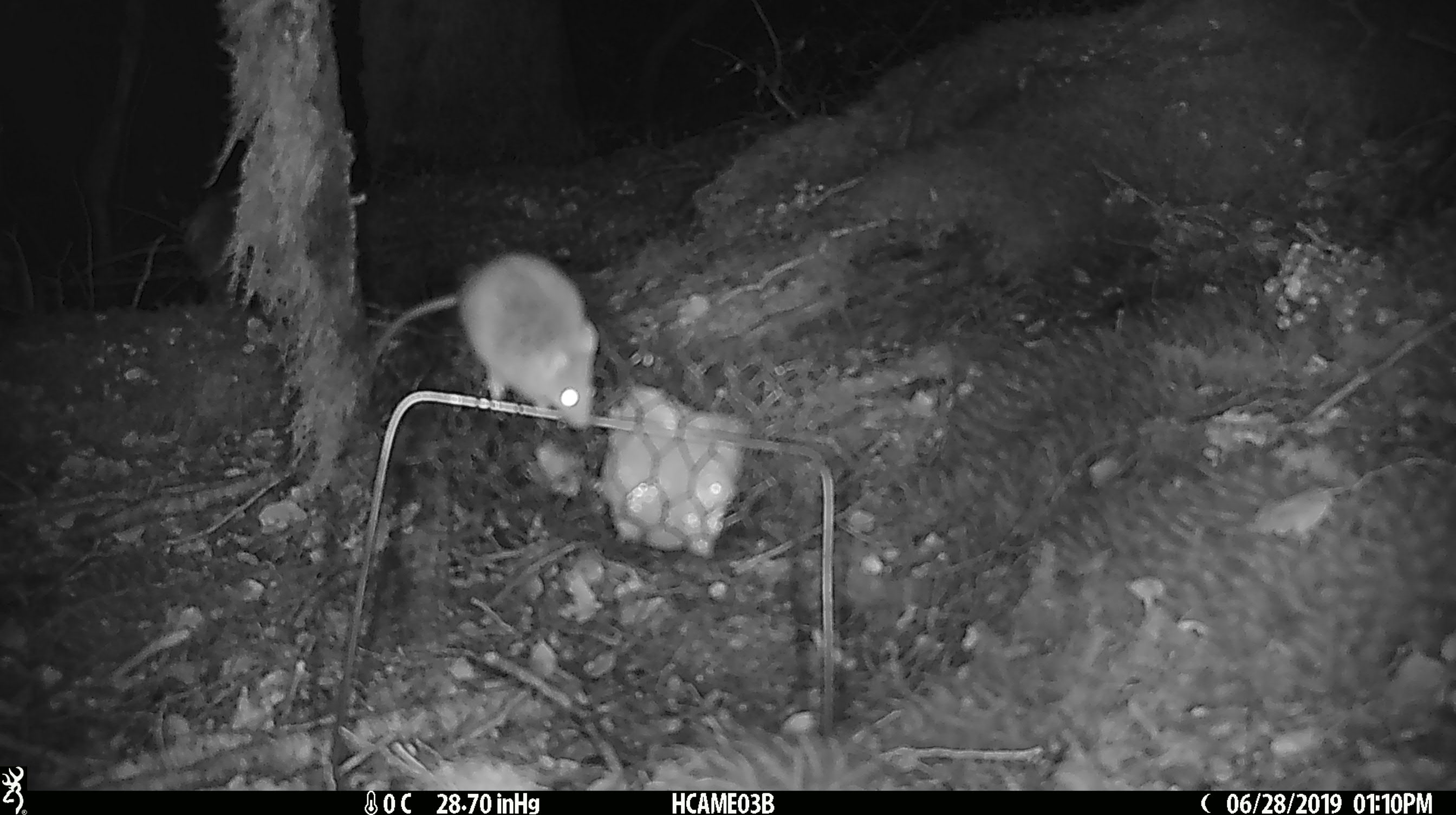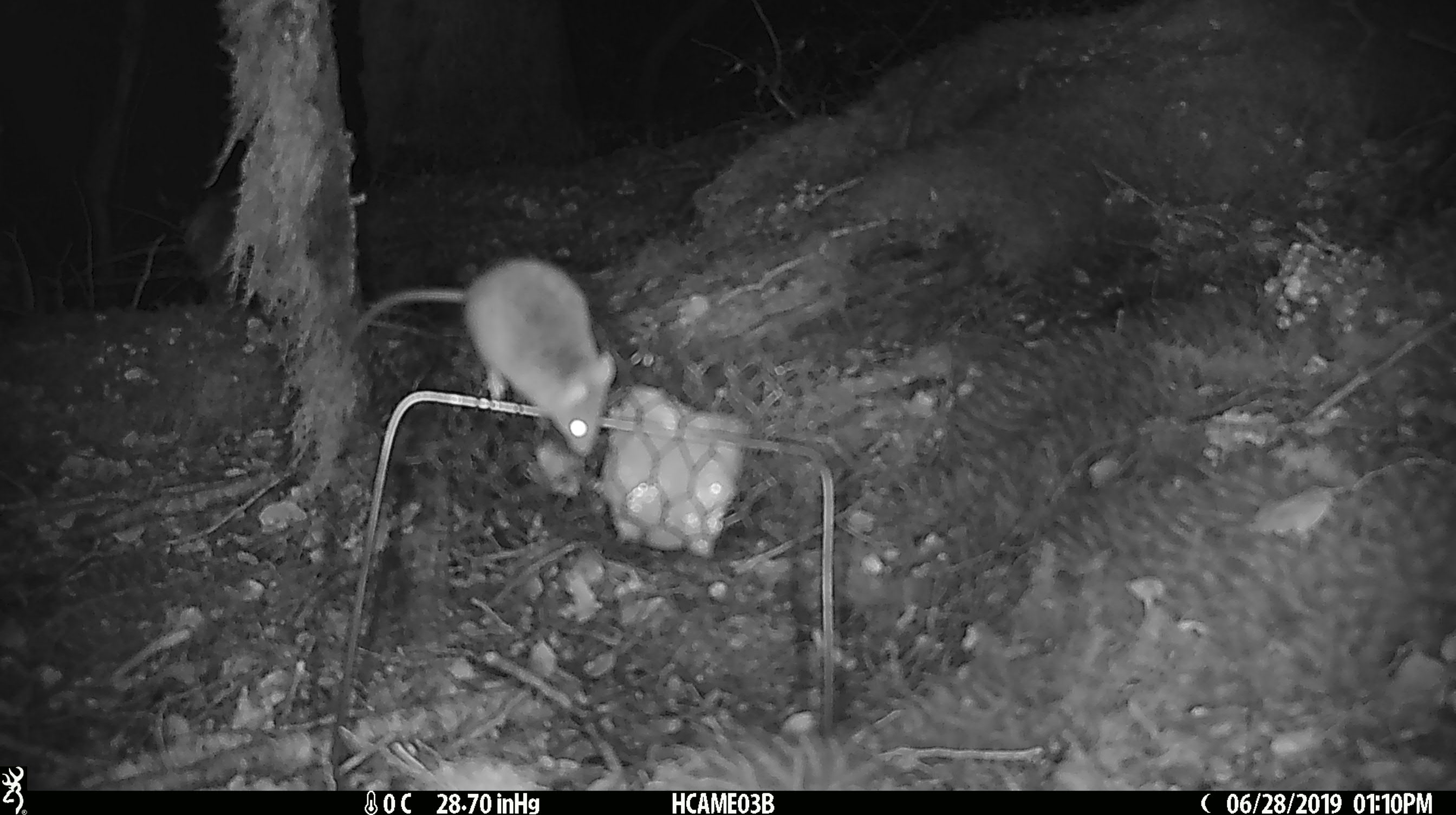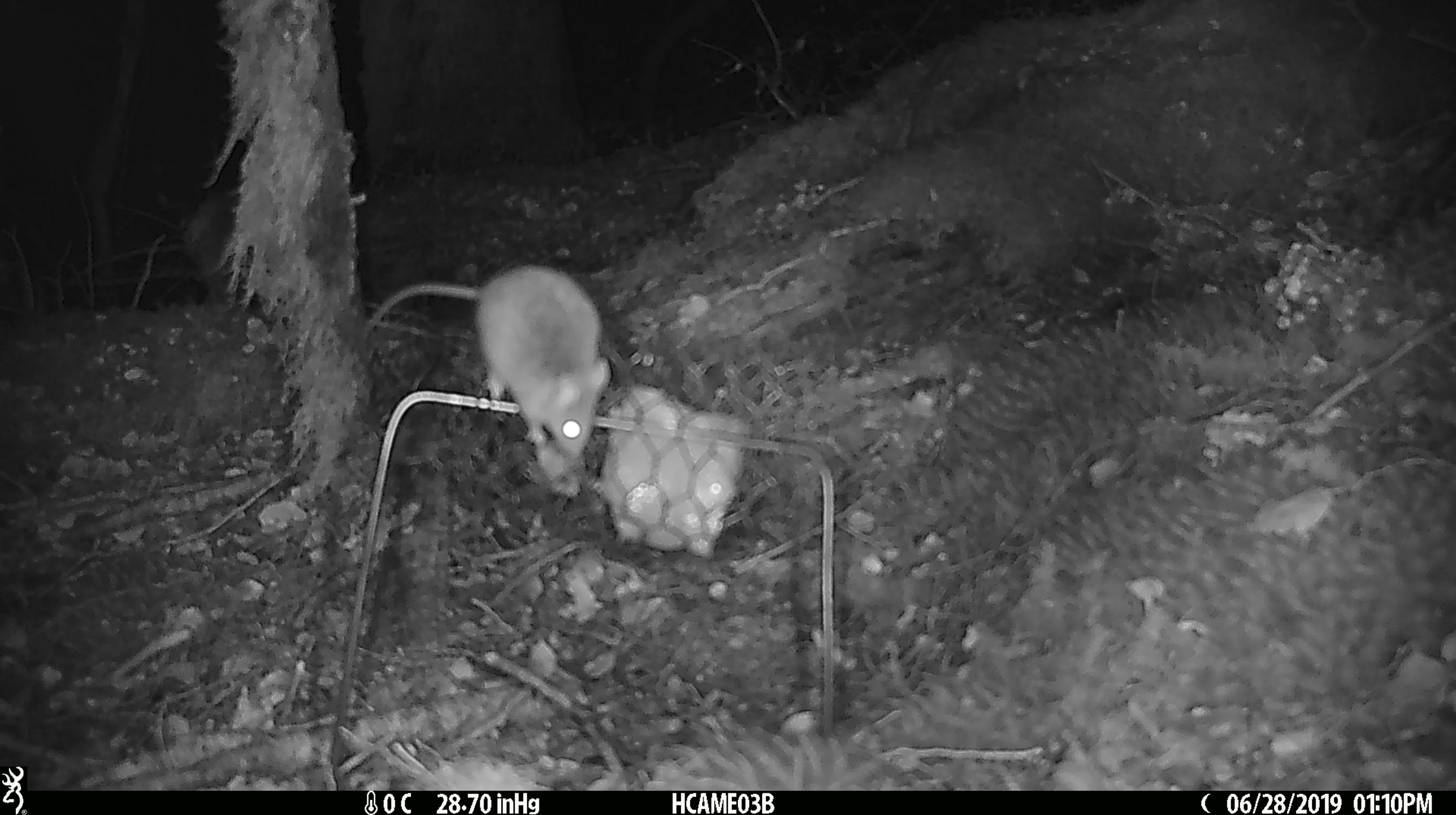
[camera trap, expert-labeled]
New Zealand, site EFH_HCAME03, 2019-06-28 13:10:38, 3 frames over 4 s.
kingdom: Animalia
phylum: Chordata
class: Mammalia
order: Rodentia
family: Muridae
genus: Mus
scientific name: Mus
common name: mouse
Mouse (Mus).